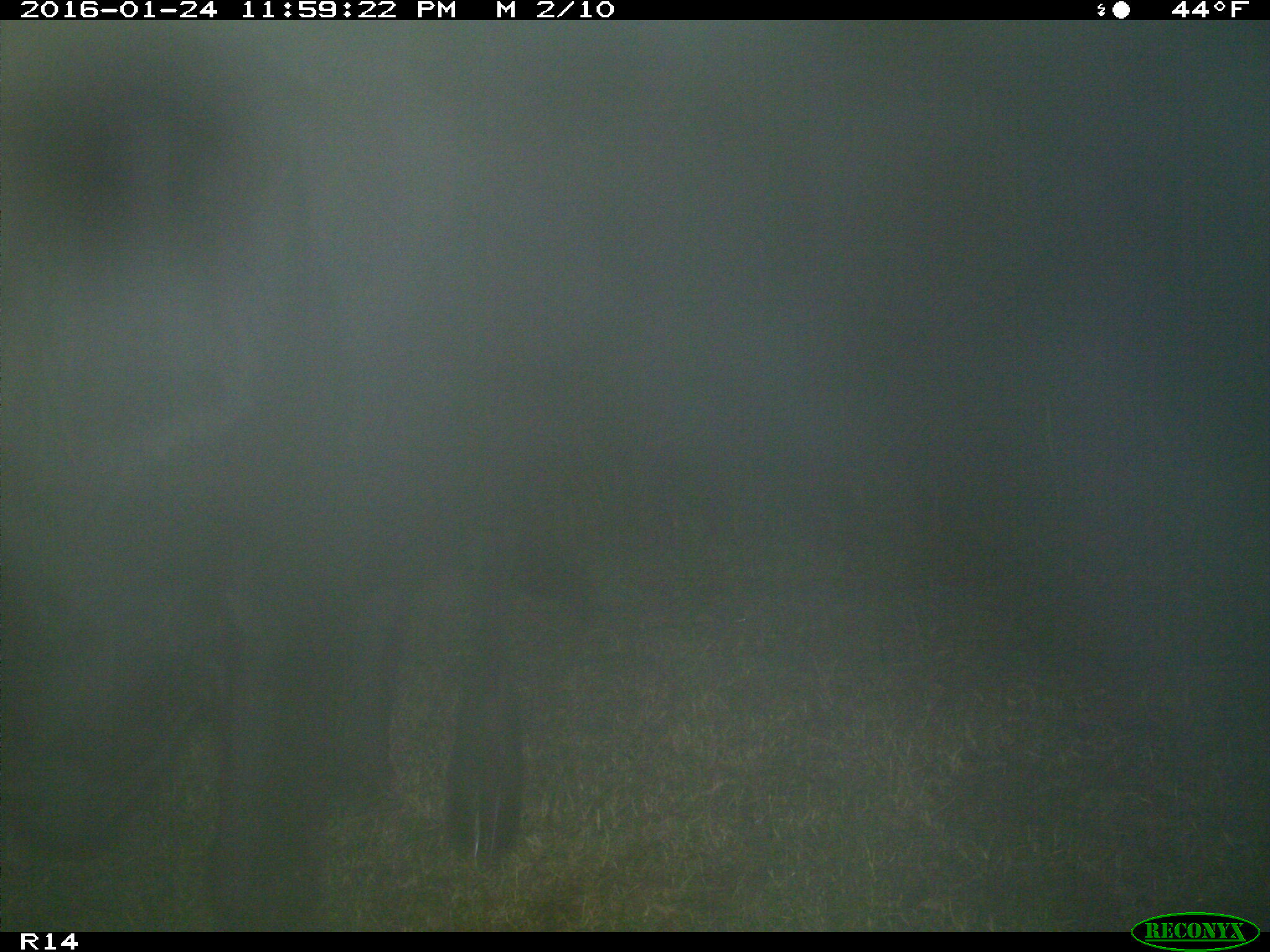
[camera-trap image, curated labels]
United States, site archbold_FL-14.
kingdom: Animalia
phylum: Chordata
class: Mammalia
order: Artiodactyla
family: Bovidae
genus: Bos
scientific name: Bos taurus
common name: domestic cow